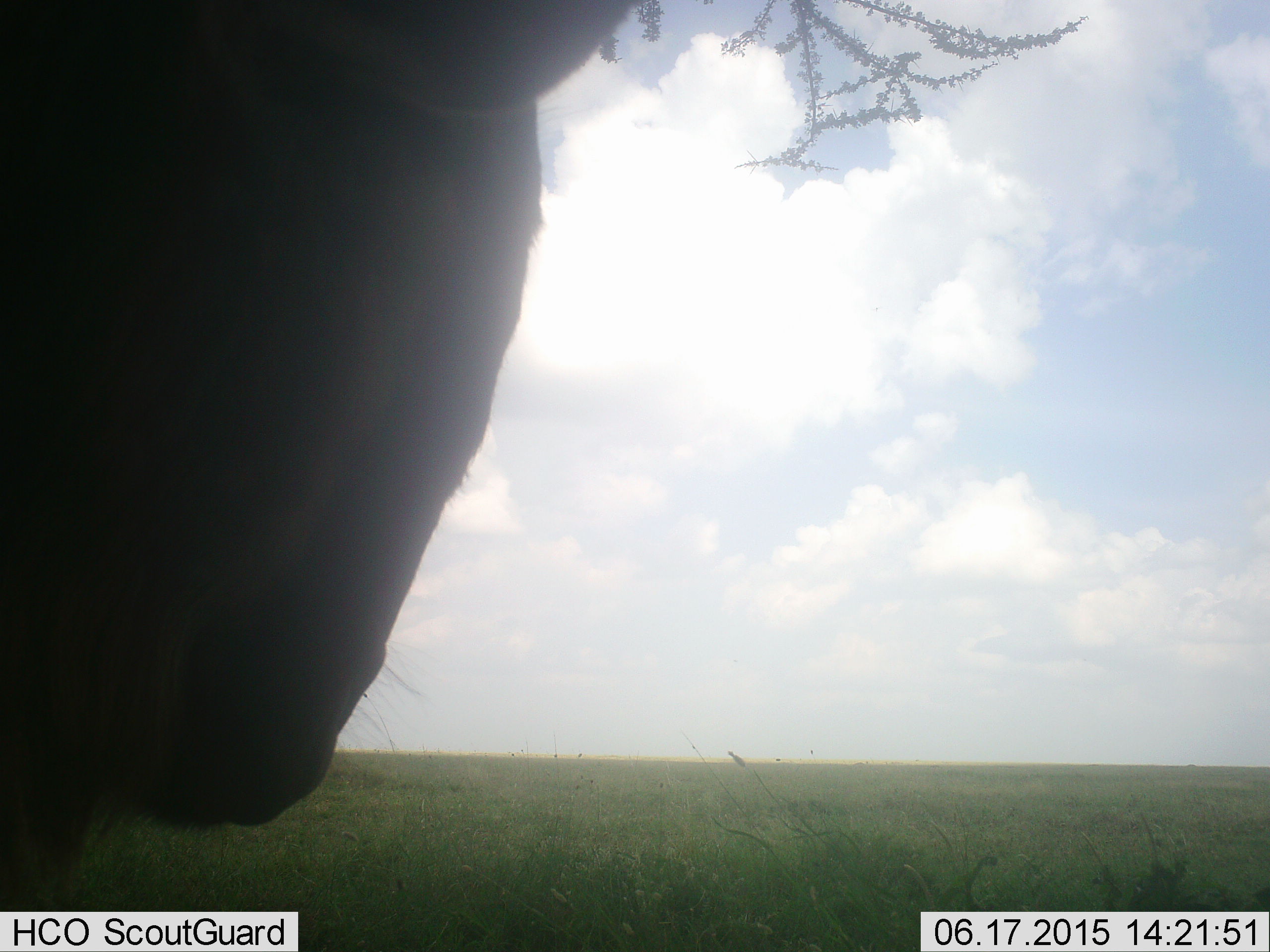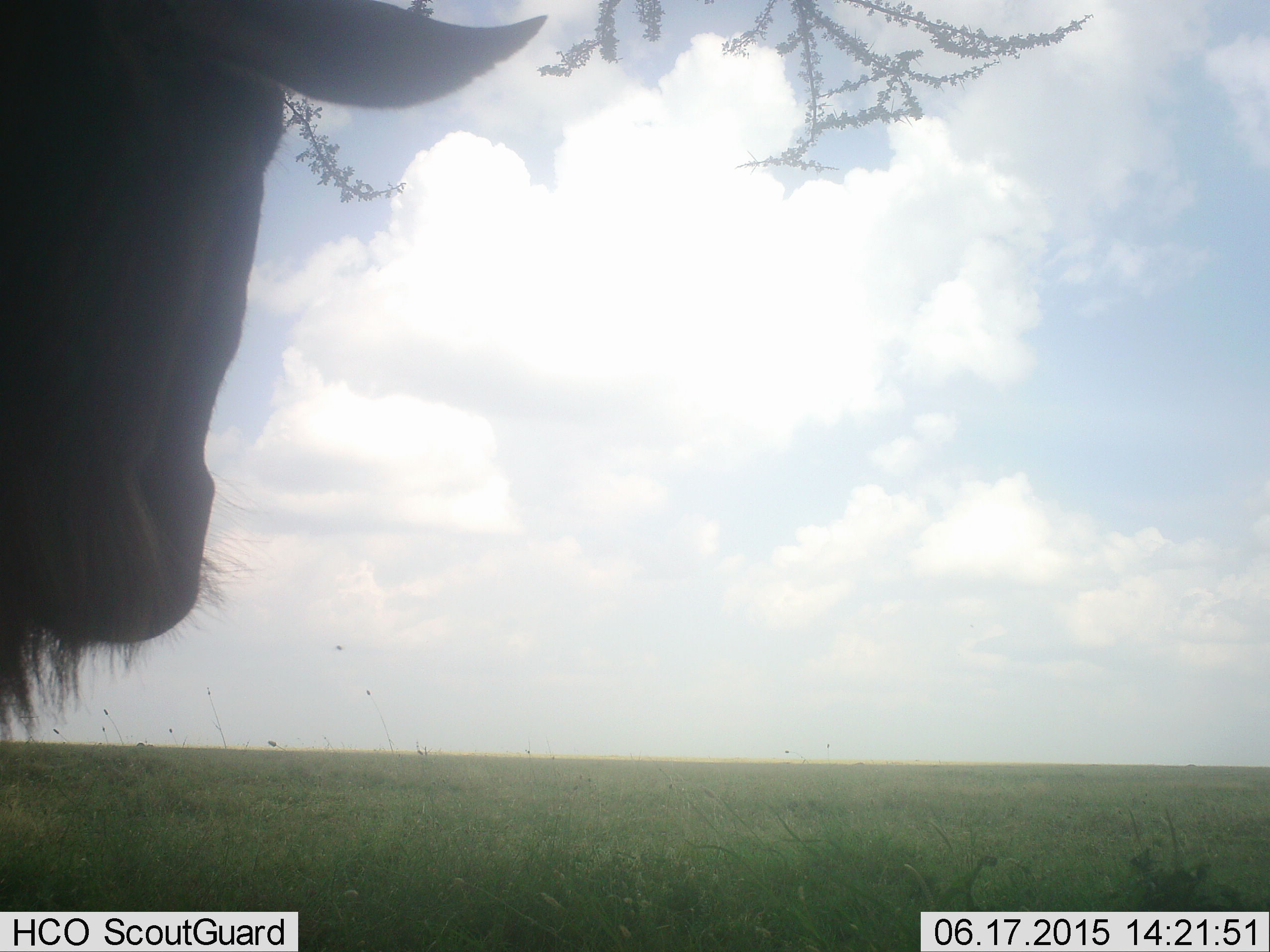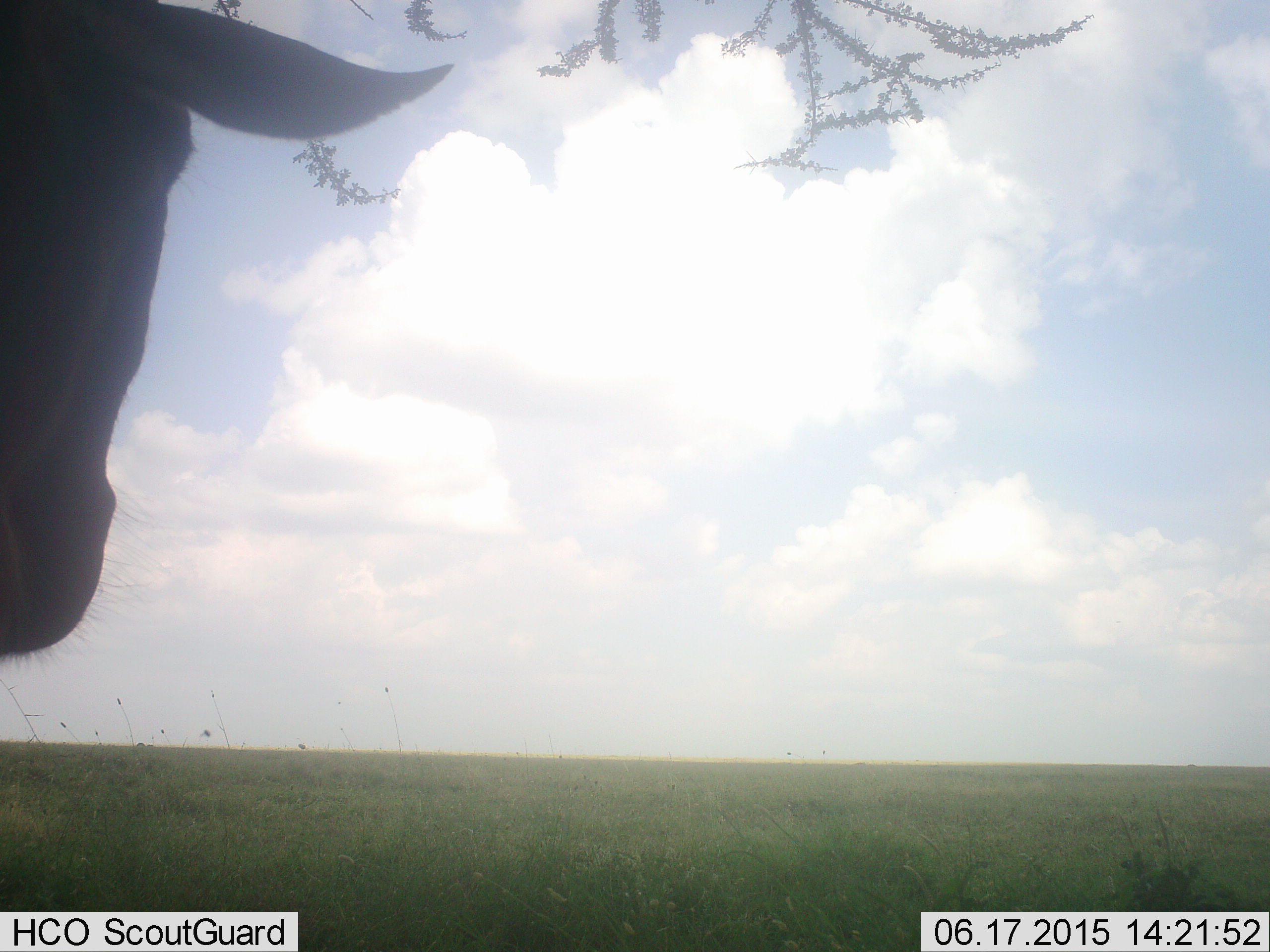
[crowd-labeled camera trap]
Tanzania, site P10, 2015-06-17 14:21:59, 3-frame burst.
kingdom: Animalia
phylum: Chordata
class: Mammalia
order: Artiodactyla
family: Bovidae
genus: Connochaetes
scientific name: Connochaetes taurinus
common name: blue wildebeest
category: wildebeest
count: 1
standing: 70%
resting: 10%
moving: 20%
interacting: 0%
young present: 0%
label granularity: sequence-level